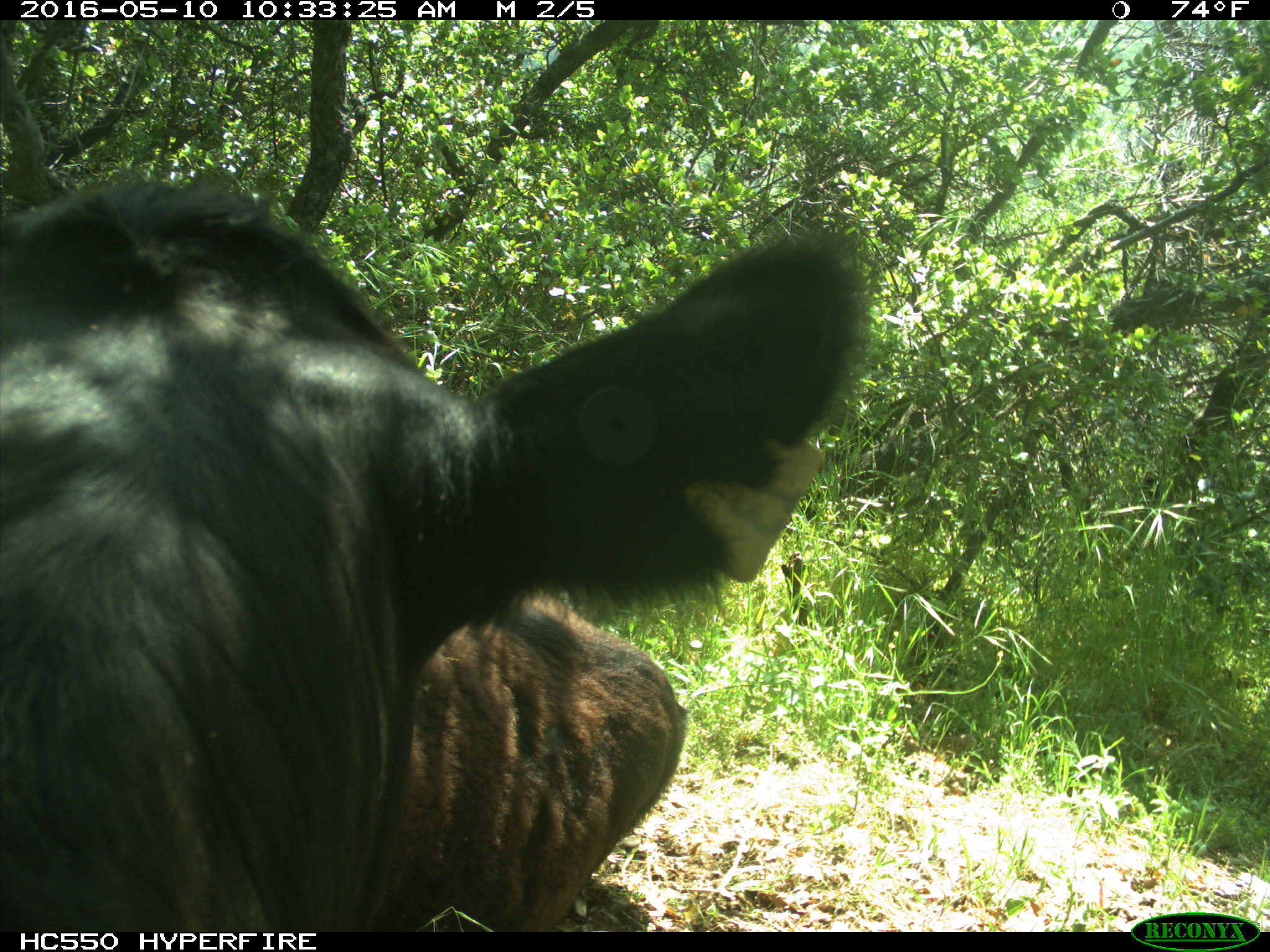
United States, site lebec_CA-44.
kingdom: Animalia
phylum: Chordata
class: Mammalia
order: Artiodactyla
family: Bovidae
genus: Bos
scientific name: Bos taurus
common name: domestic cow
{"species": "Bos taurus (domestic cow)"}